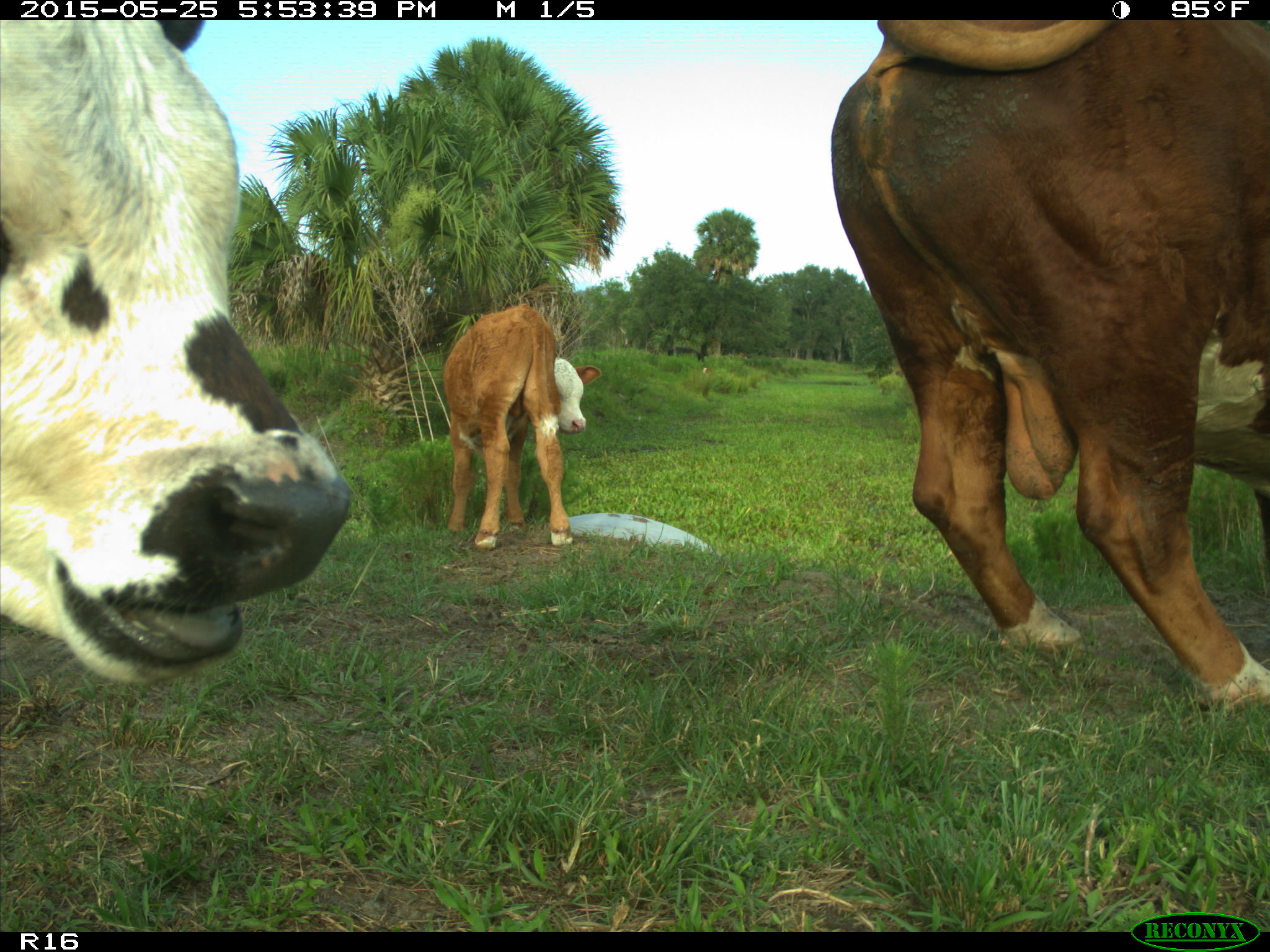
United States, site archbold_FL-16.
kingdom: Animalia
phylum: Chordata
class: Mammalia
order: Artiodactyla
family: Bovidae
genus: Bos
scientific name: Bos taurus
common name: domestic cow